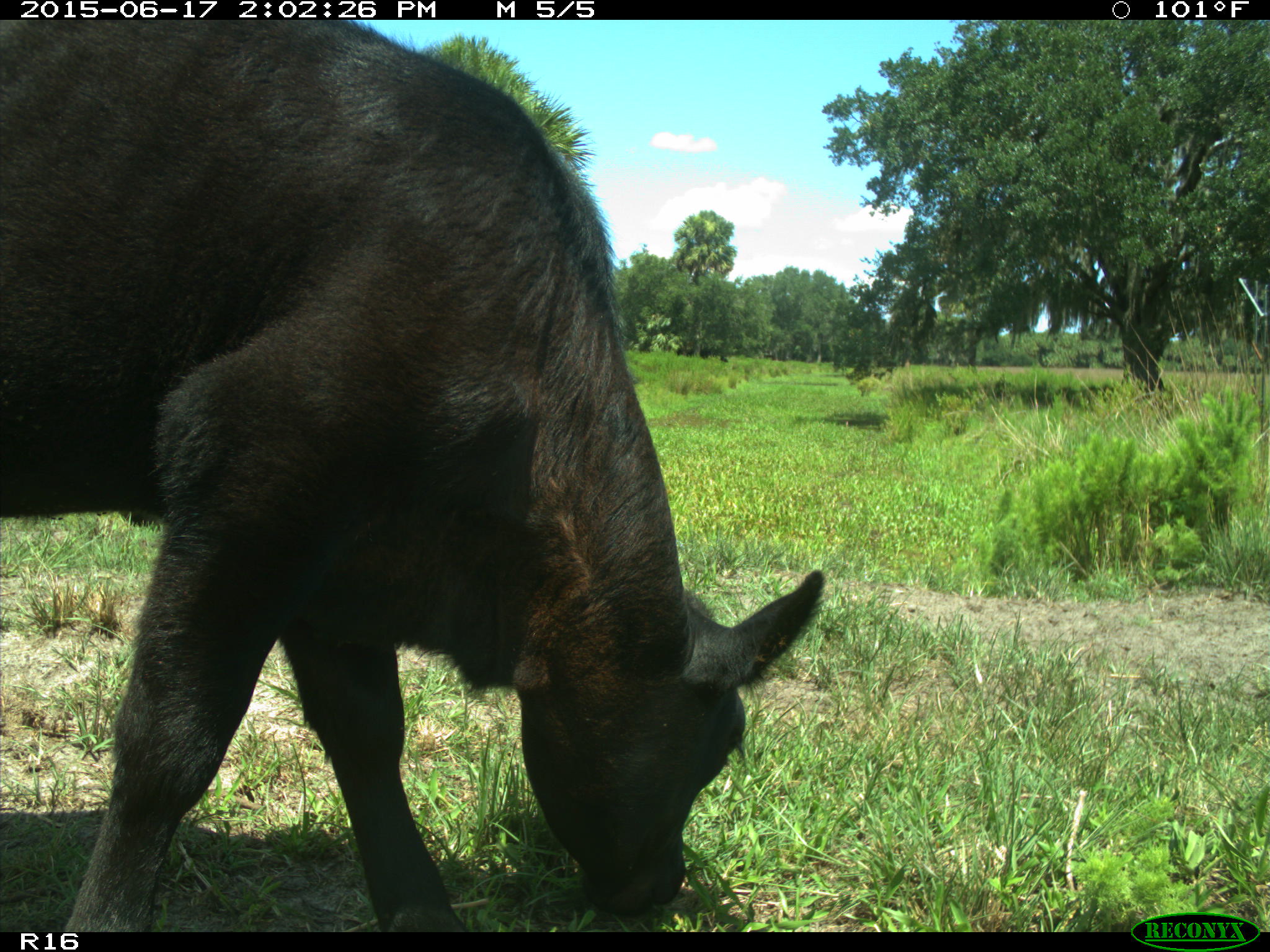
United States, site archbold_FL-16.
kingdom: Animalia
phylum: Chordata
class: Mammalia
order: Artiodactyla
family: Bovidae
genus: Bos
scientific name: Bos taurus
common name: domestic cow